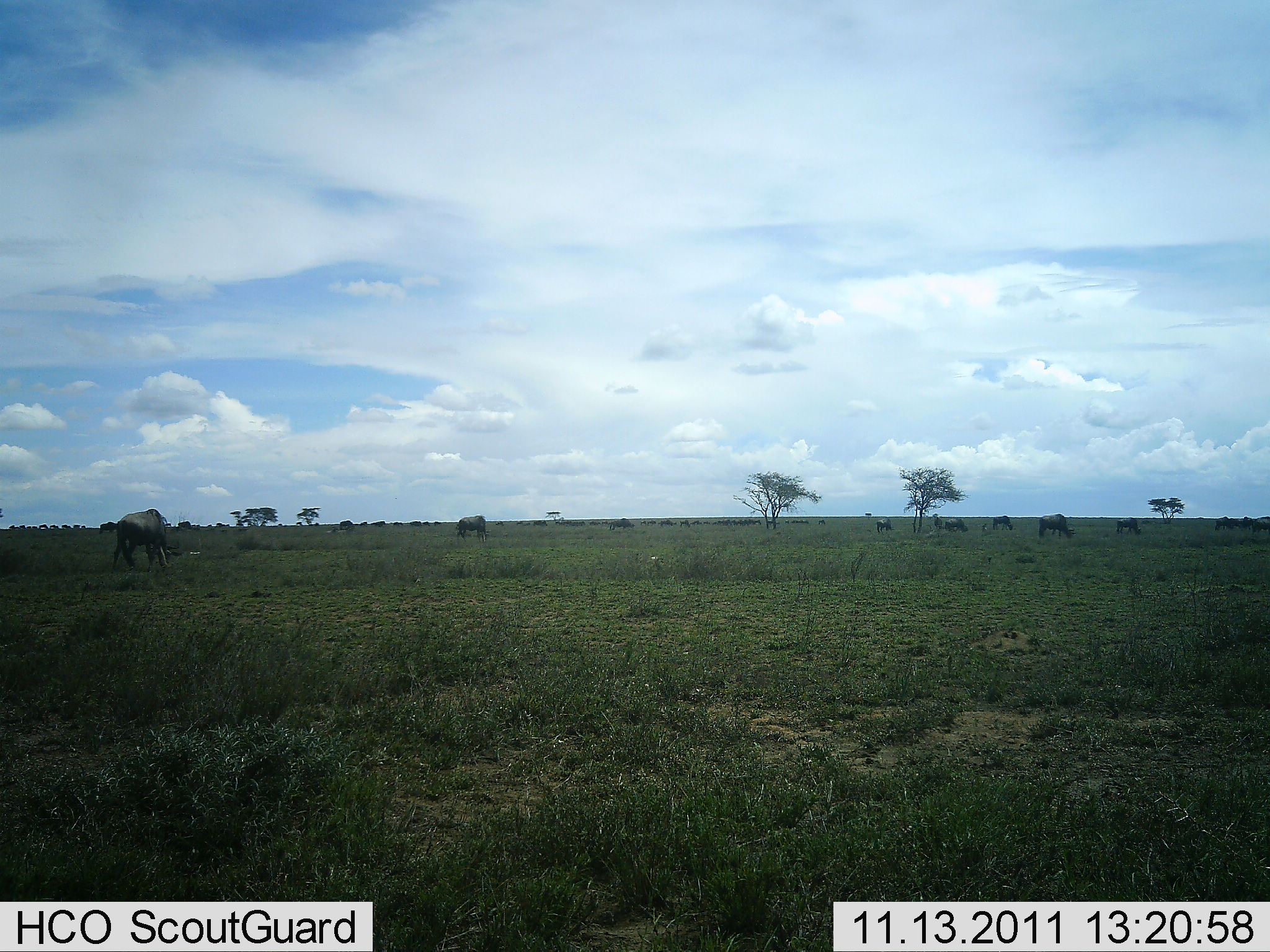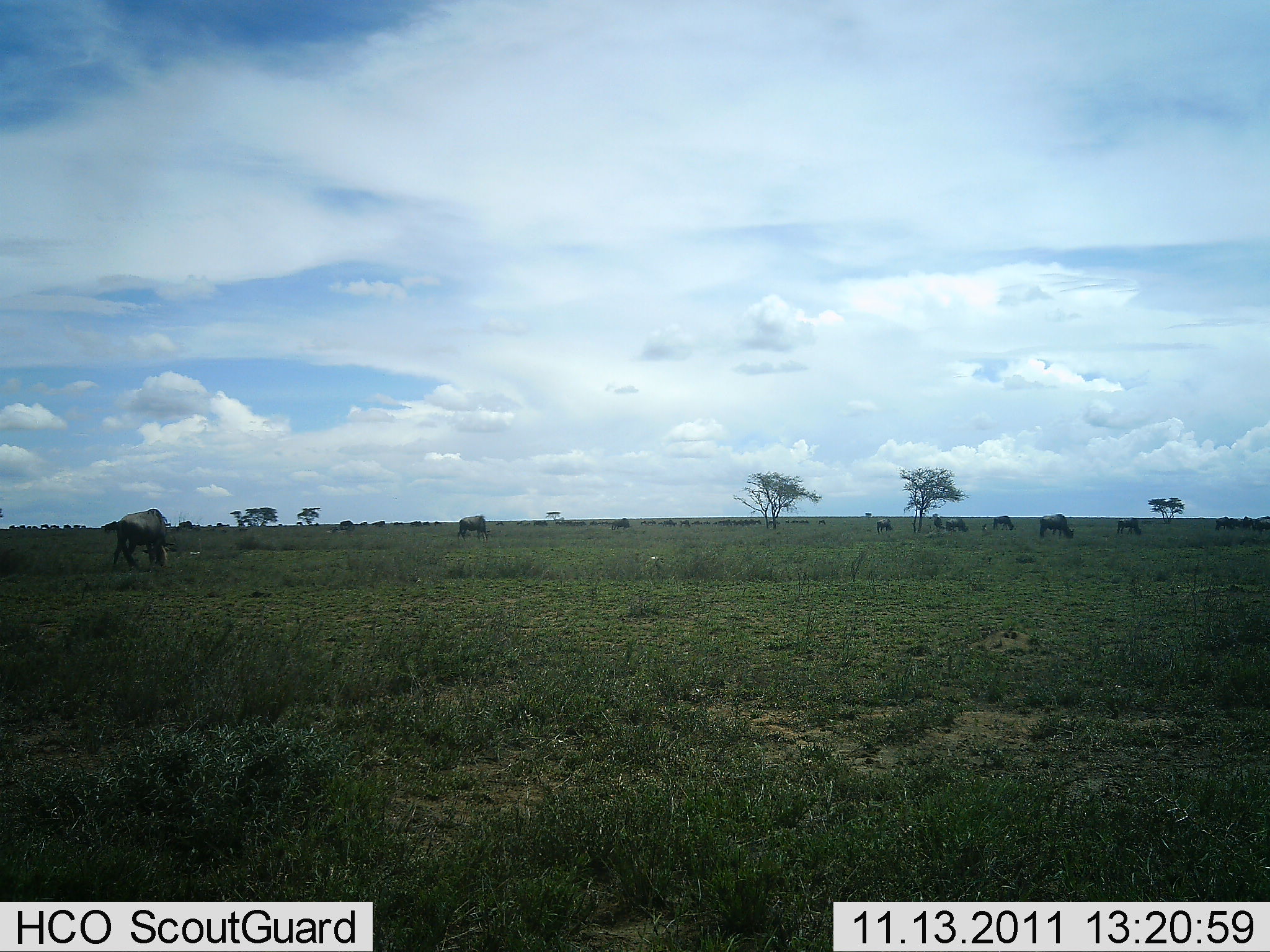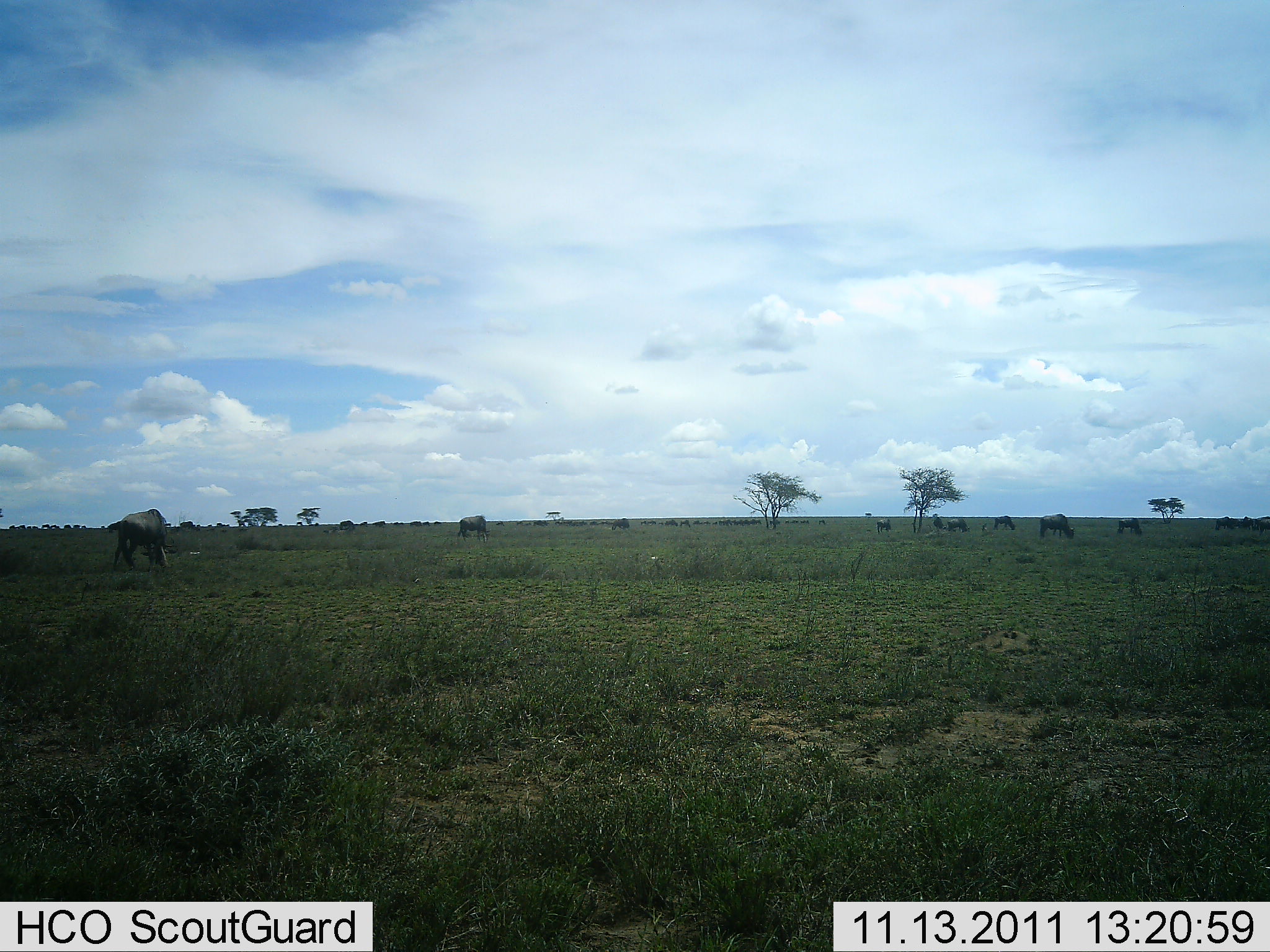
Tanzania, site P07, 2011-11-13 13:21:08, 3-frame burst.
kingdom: Animalia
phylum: Chordata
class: Mammalia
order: Artiodactyla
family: Bovidae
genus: Connochaetes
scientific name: Connochaetes taurinus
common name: blue wildebeest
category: wildebeest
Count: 9.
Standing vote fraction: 54%.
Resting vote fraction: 0%.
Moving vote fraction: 8%.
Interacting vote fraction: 0%.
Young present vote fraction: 0%.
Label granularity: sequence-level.